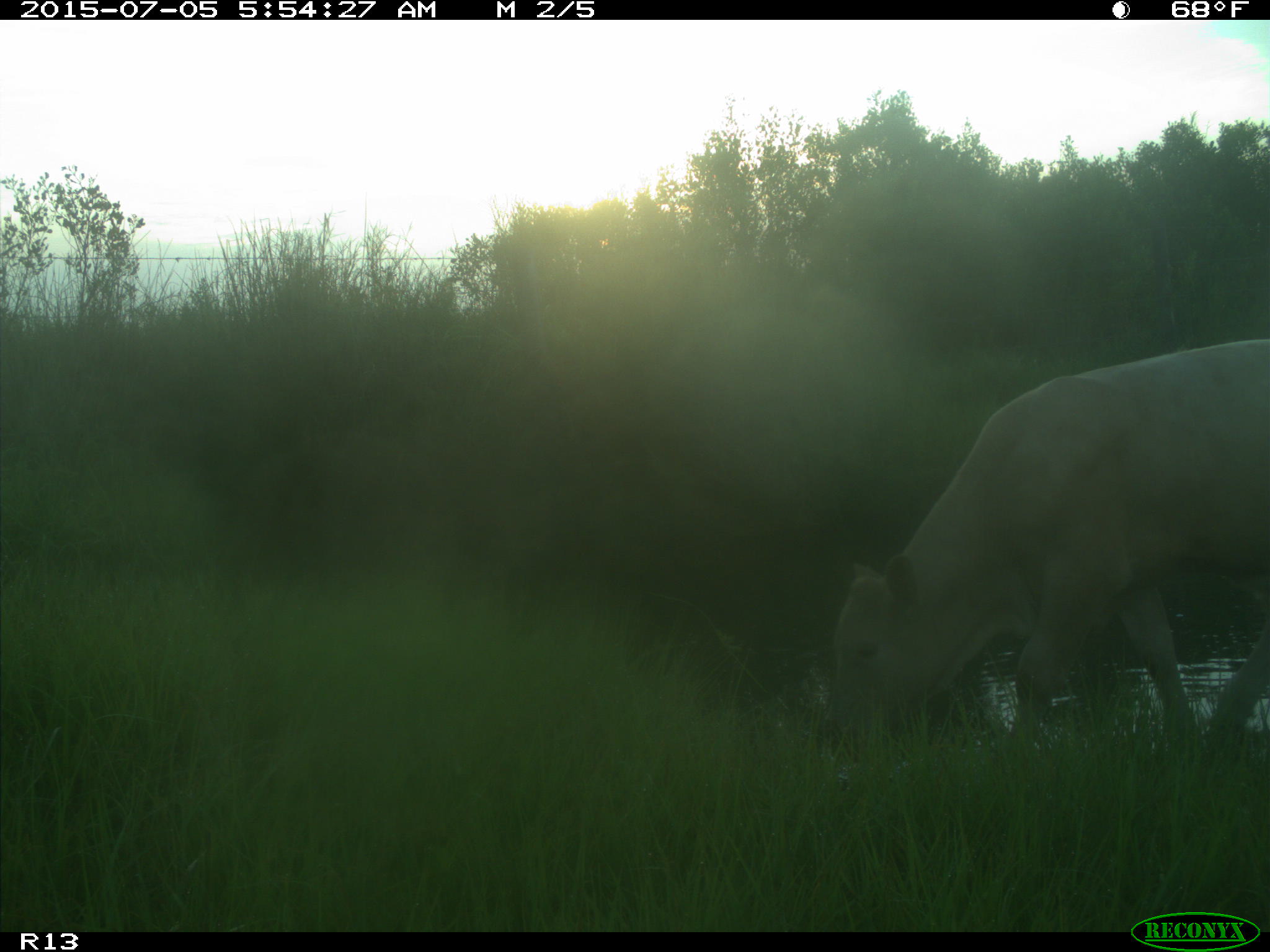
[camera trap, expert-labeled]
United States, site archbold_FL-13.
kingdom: Animalia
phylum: Chordata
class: Mammalia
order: Artiodactyla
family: Bovidae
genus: Bos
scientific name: Bos taurus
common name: domestic cow